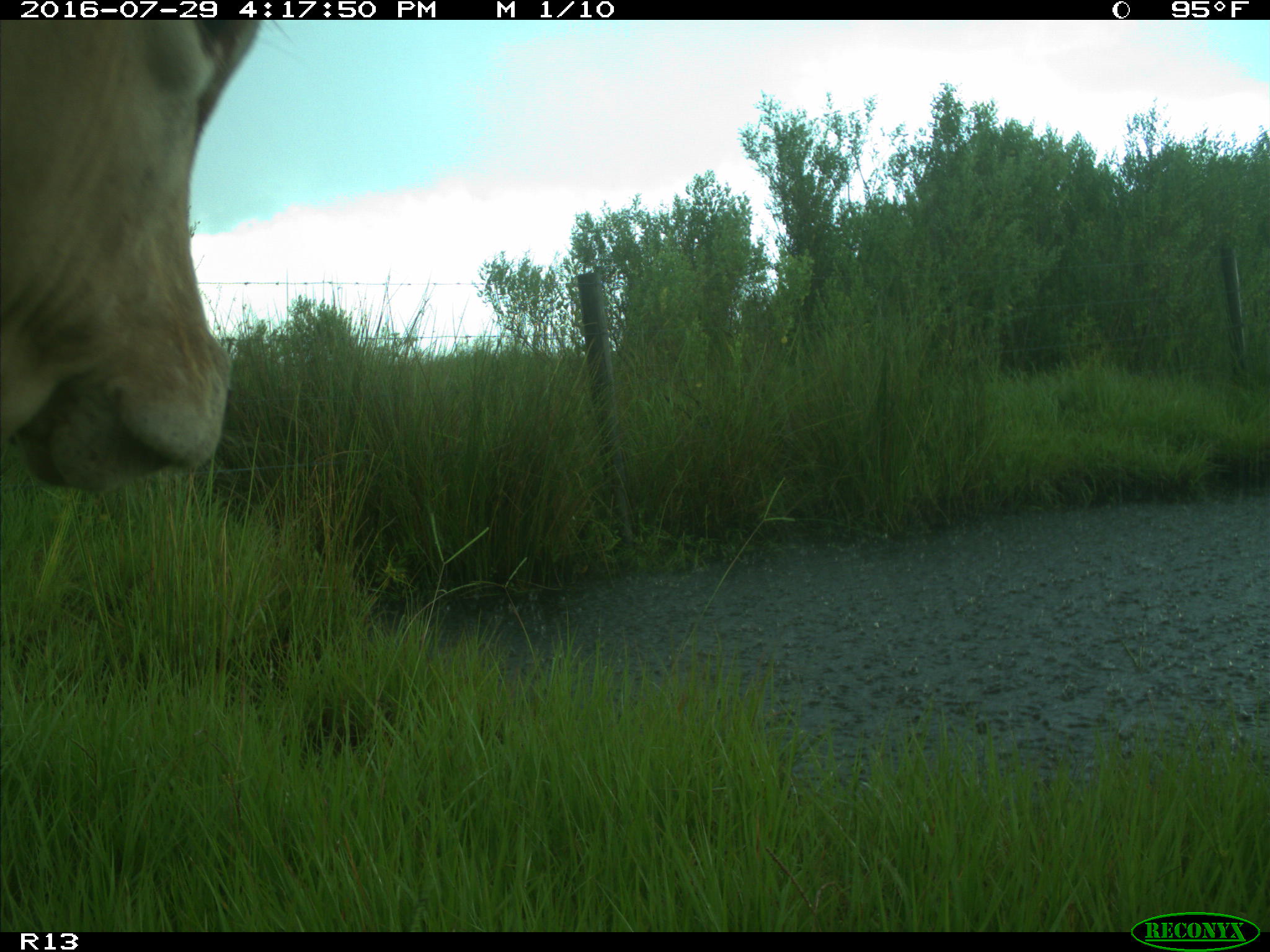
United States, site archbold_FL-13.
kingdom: Animalia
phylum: Chordata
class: Mammalia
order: Artiodactyla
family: Bovidae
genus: Bos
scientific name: Bos taurus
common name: domestic cow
Bos taurus (domestic cow).